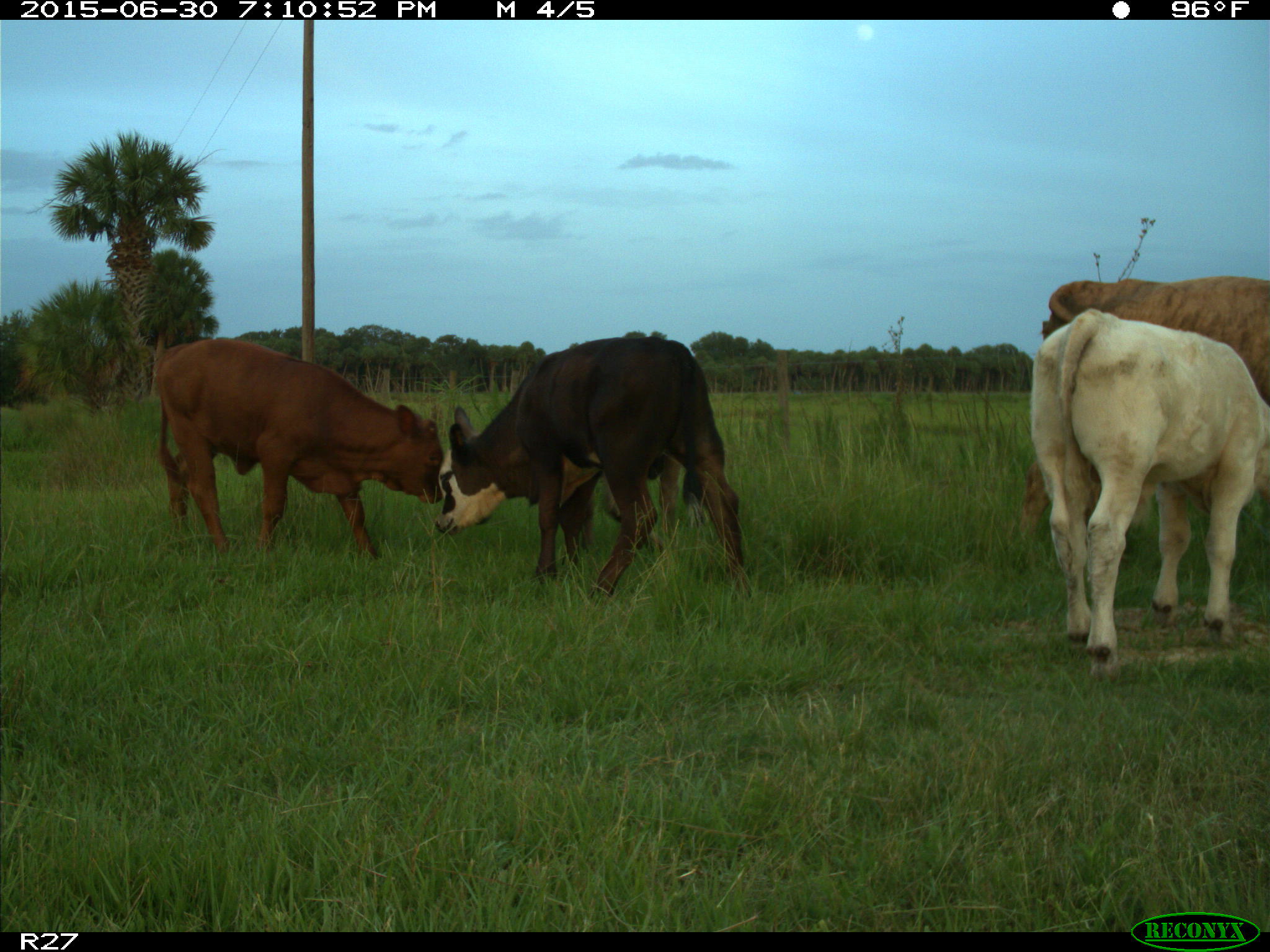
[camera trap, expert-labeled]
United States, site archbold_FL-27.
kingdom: Animalia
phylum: Chordata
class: Mammalia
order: Artiodactyla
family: Bovidae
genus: Bos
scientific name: Bos taurus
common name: domestic cow